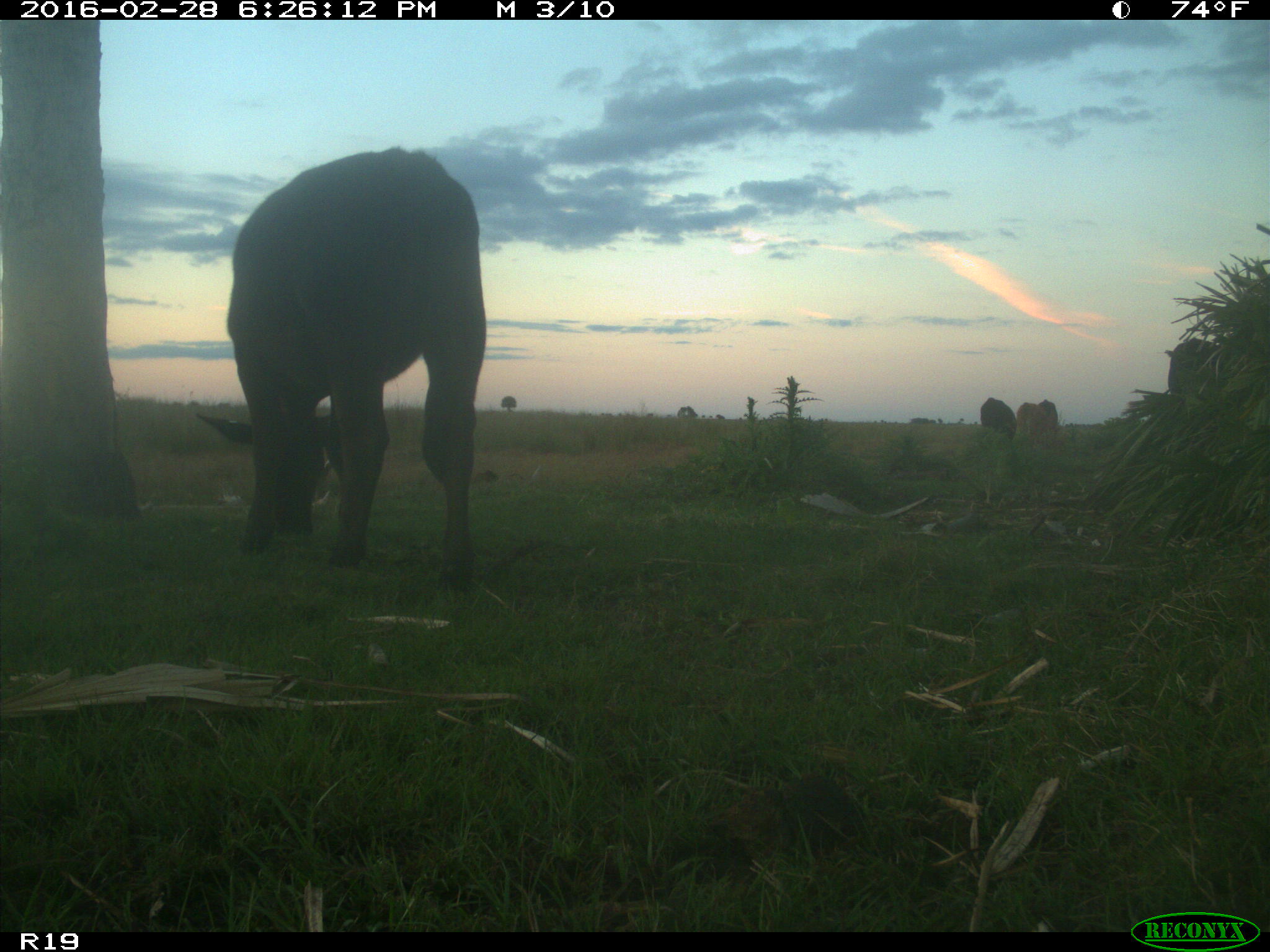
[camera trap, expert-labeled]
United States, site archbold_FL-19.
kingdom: Animalia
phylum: Chordata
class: Mammalia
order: Artiodactyla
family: Bovidae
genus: Bos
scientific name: Bos taurus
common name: domestic cow